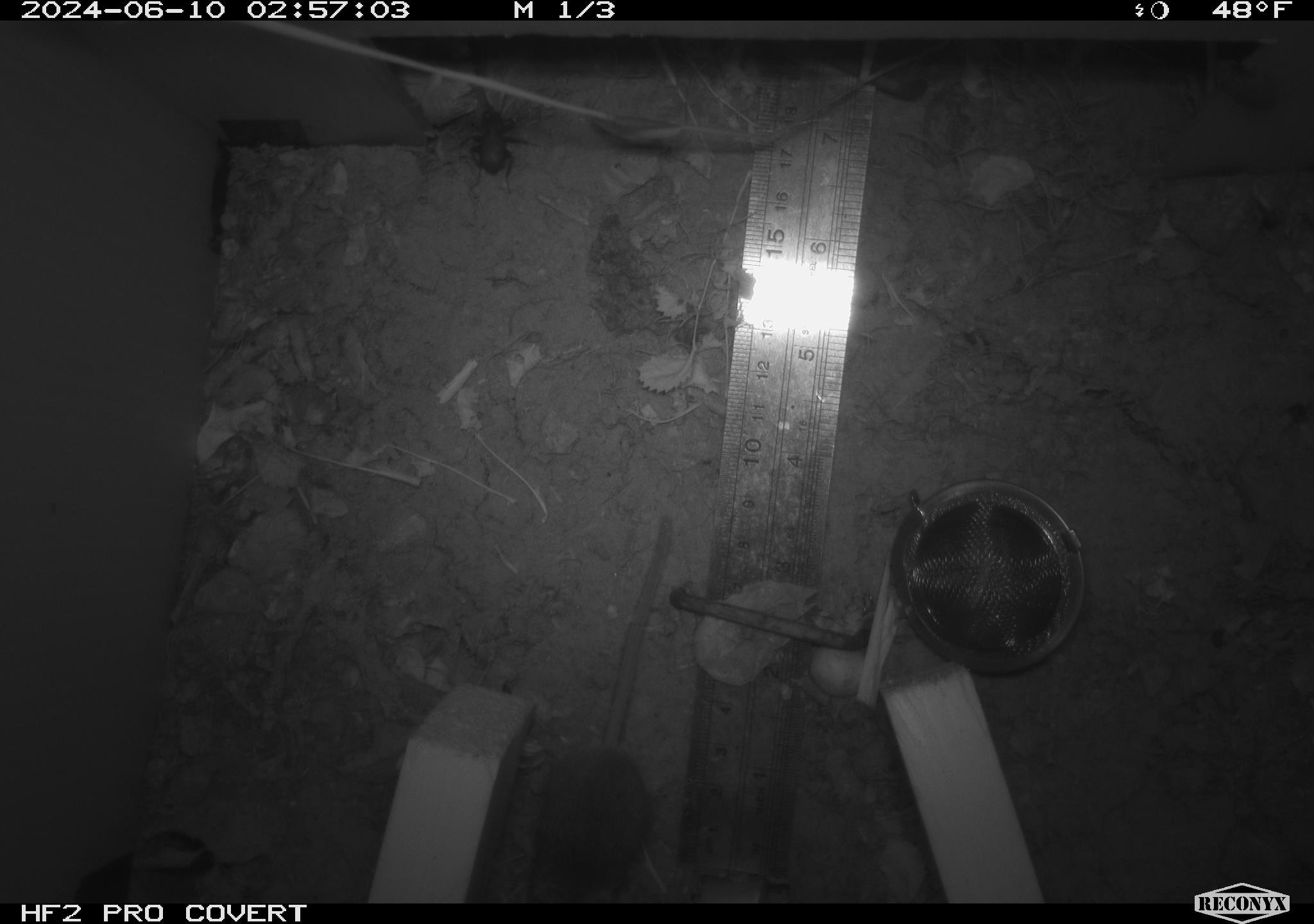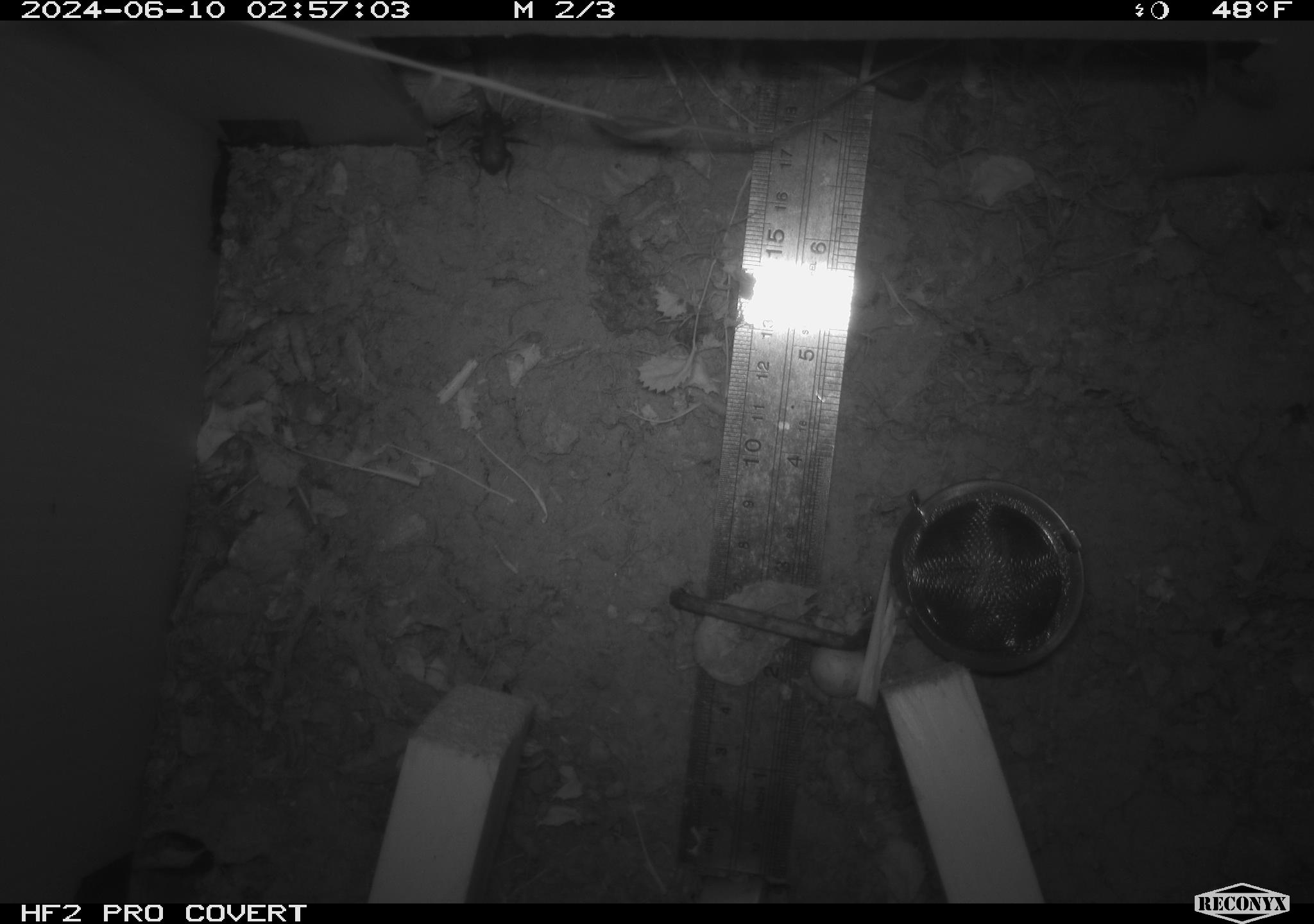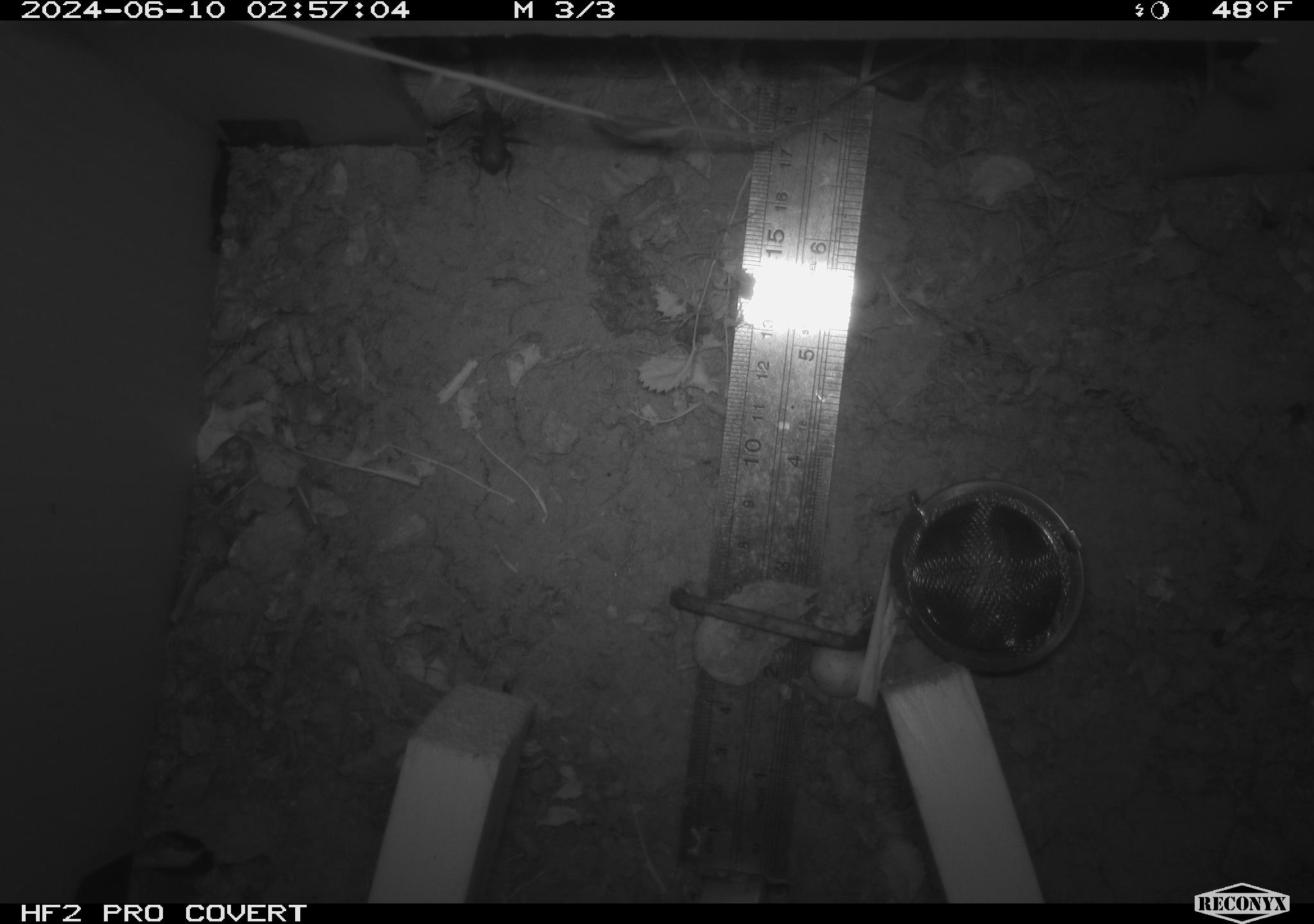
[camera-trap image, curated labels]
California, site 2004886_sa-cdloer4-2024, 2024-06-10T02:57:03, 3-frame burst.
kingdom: Animalia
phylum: Chordata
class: Mammalia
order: Rodentia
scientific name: Rodentia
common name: rodent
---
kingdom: Animalia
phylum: Arthropoda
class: Insecta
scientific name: Insecta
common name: insect